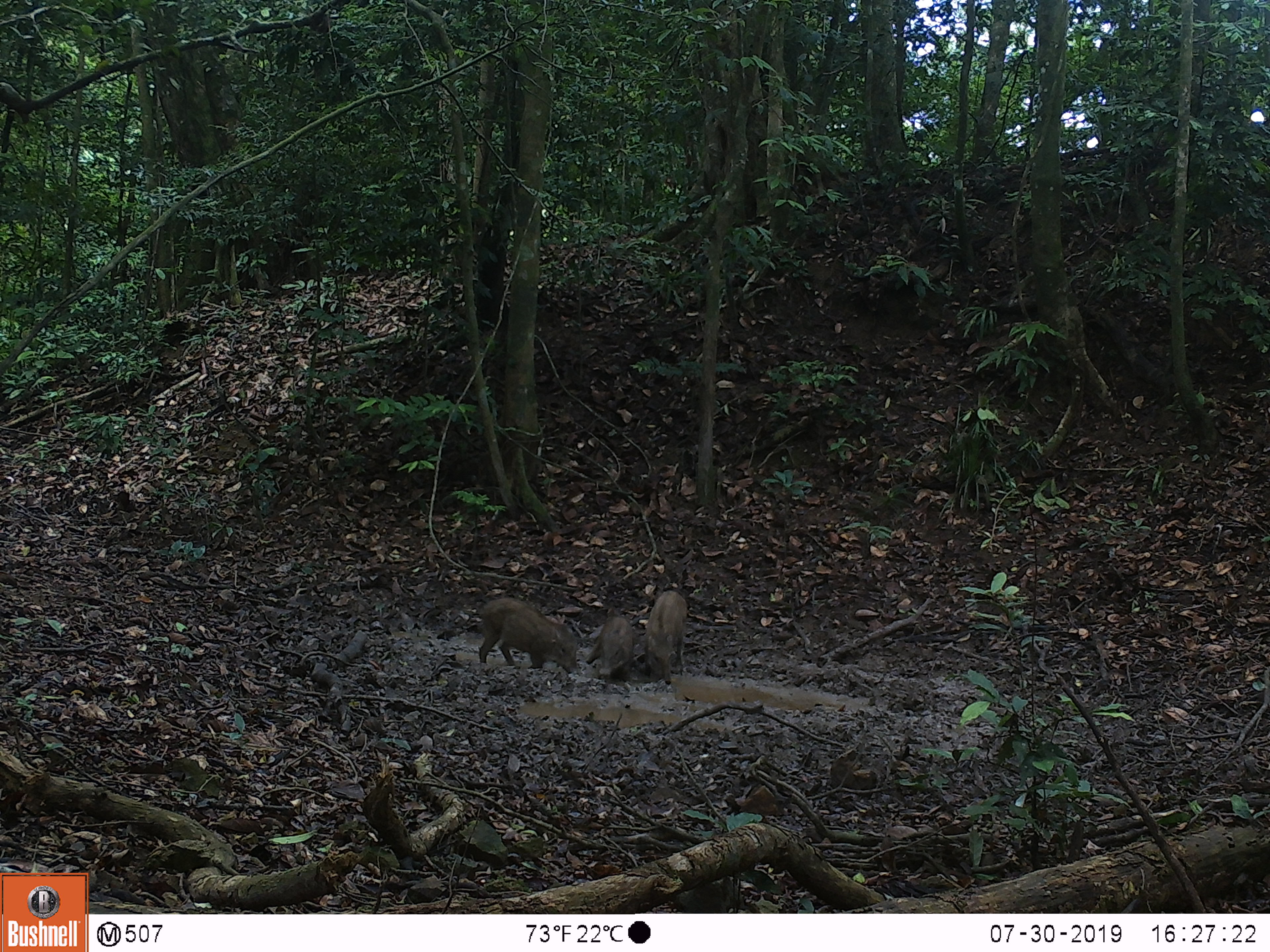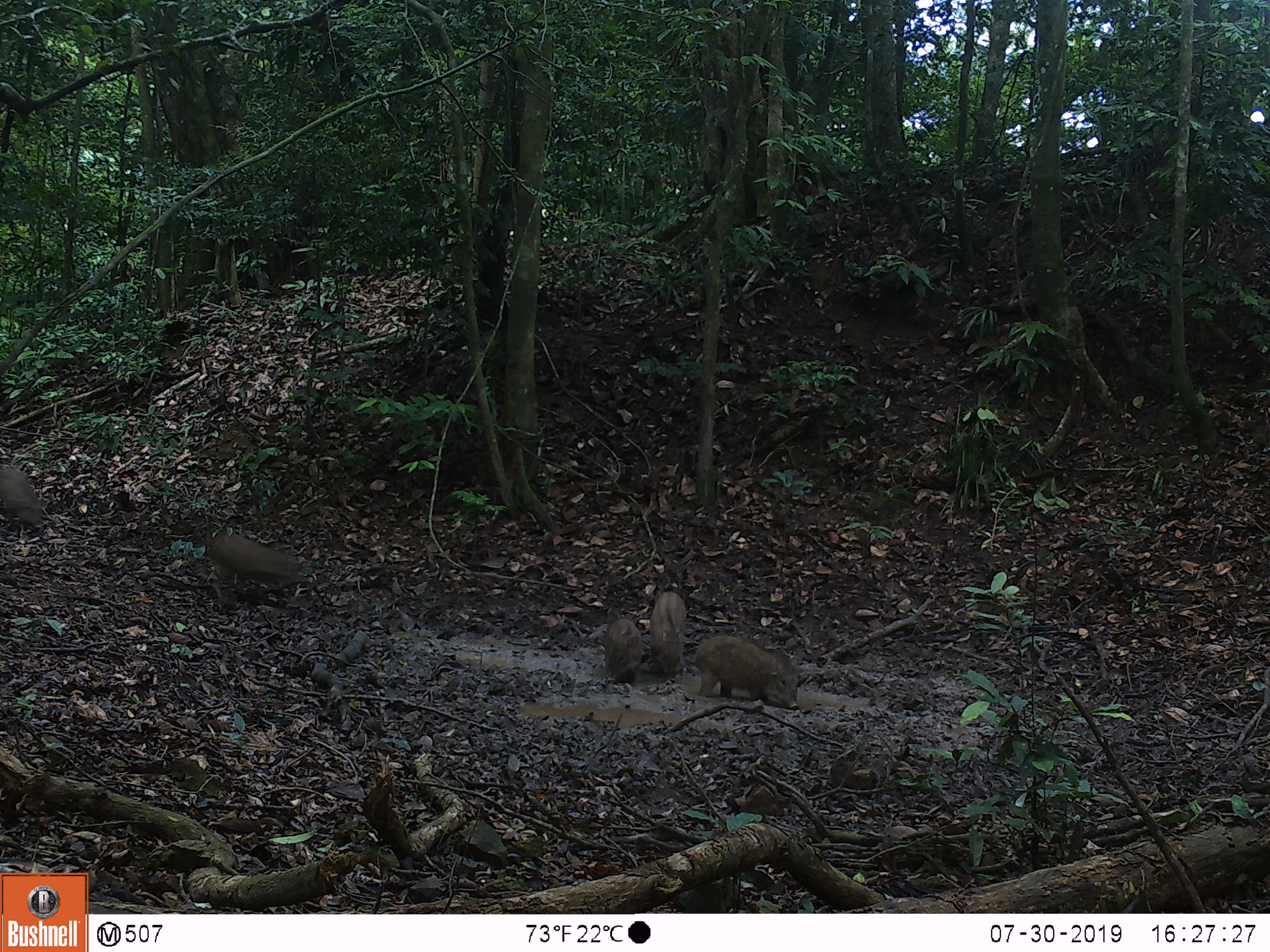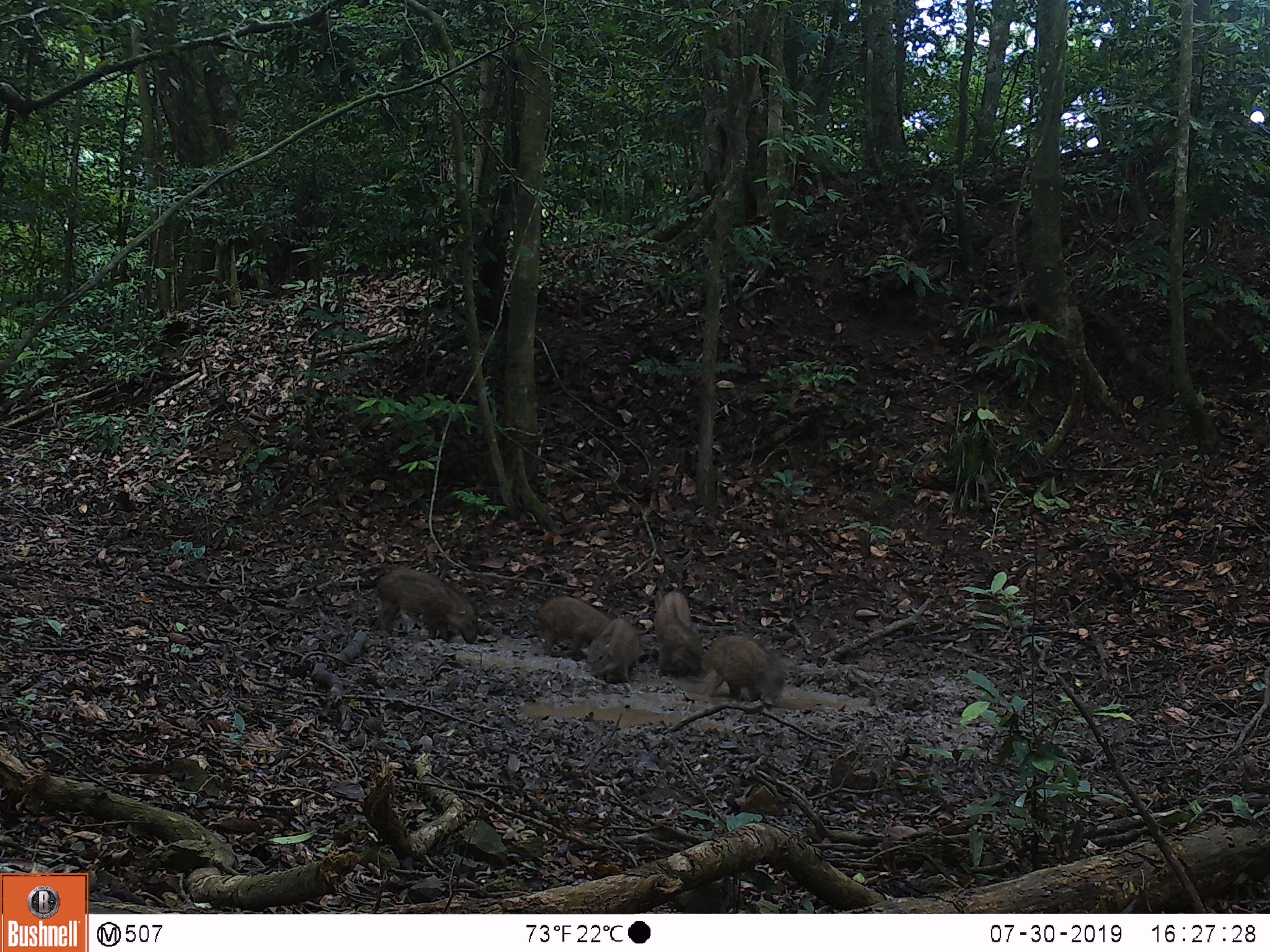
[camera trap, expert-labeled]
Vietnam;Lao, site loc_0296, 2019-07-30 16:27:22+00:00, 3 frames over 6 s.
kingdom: Animalia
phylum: Chordata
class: Mammalia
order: Artiodactyla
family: Suidae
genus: Sus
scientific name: Sus scrofa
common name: eurasian wild pig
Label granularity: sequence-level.